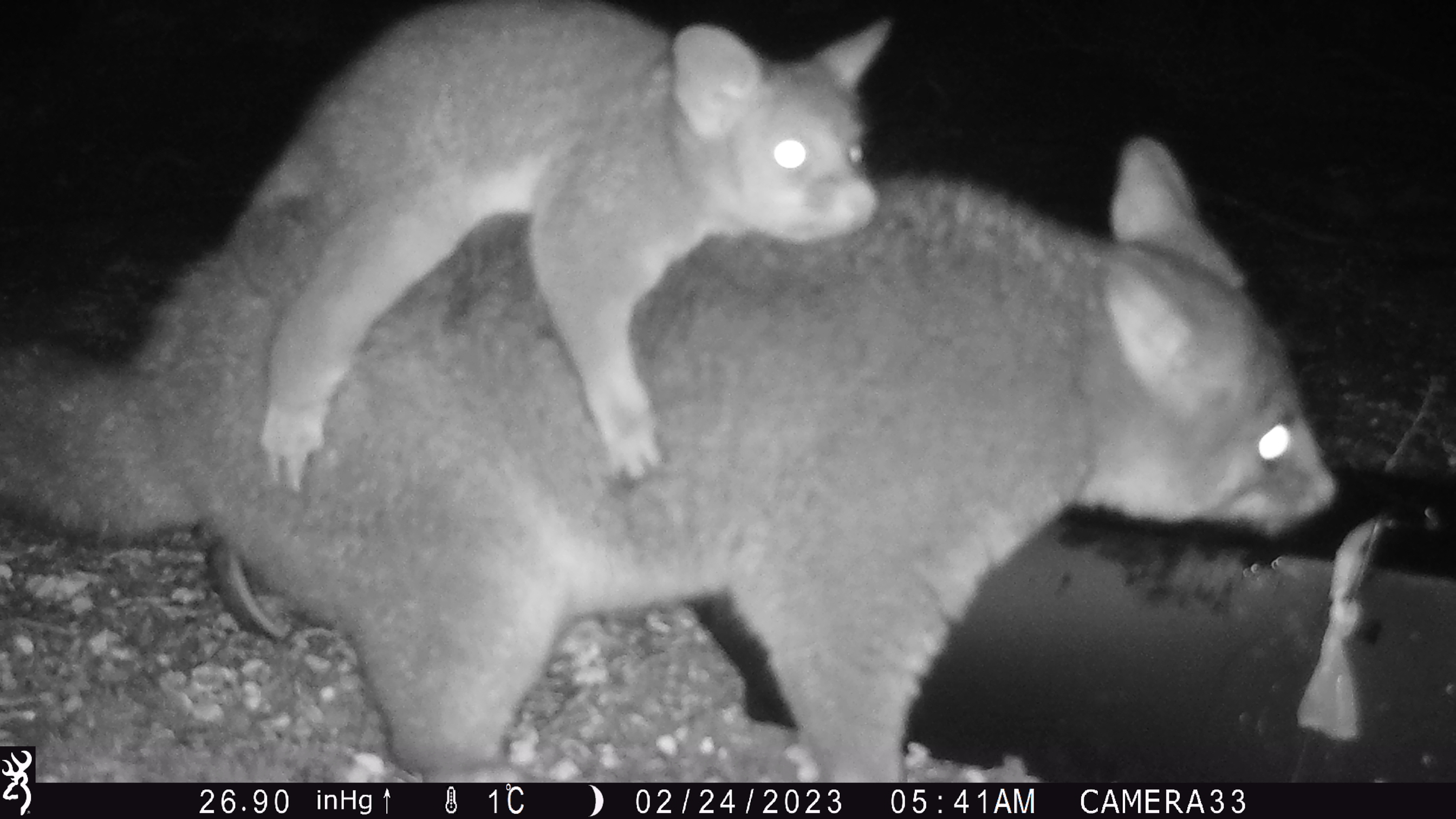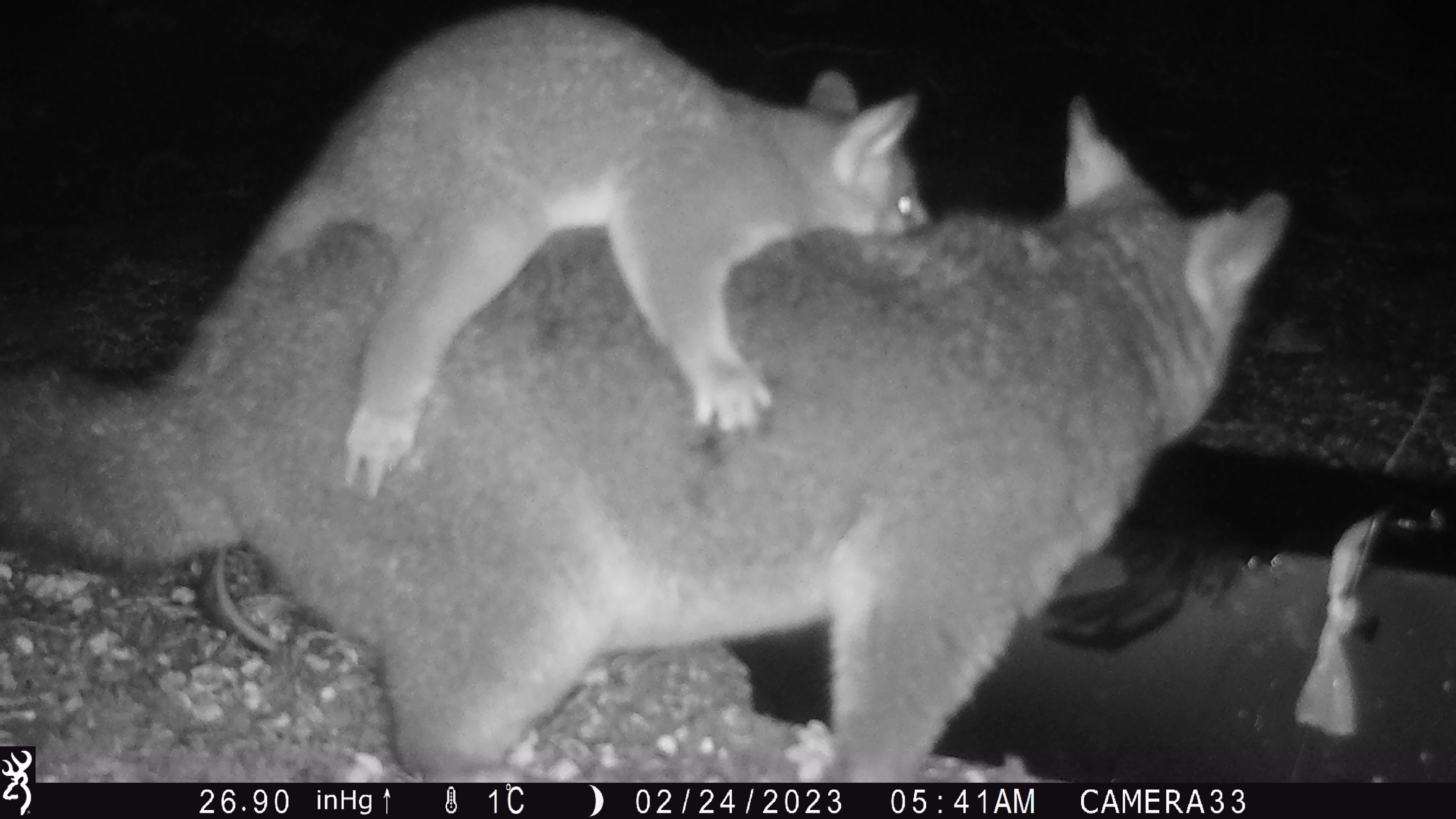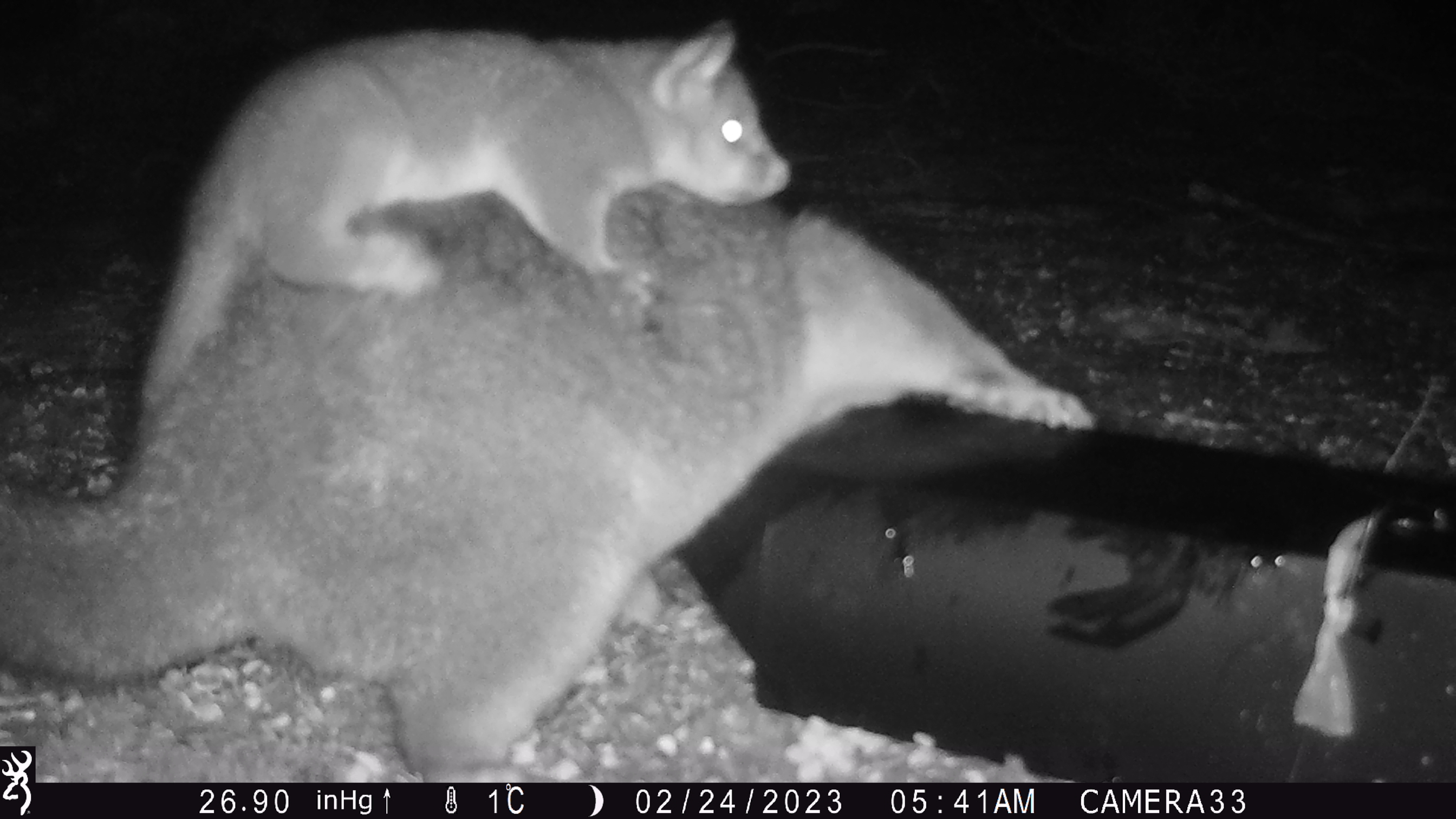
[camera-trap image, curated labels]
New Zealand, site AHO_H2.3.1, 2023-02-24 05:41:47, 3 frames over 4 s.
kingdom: Animalia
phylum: Chordata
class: Mammalia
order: Carnivora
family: Mustelidae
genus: Mustela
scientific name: Mustela erminea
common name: stoat